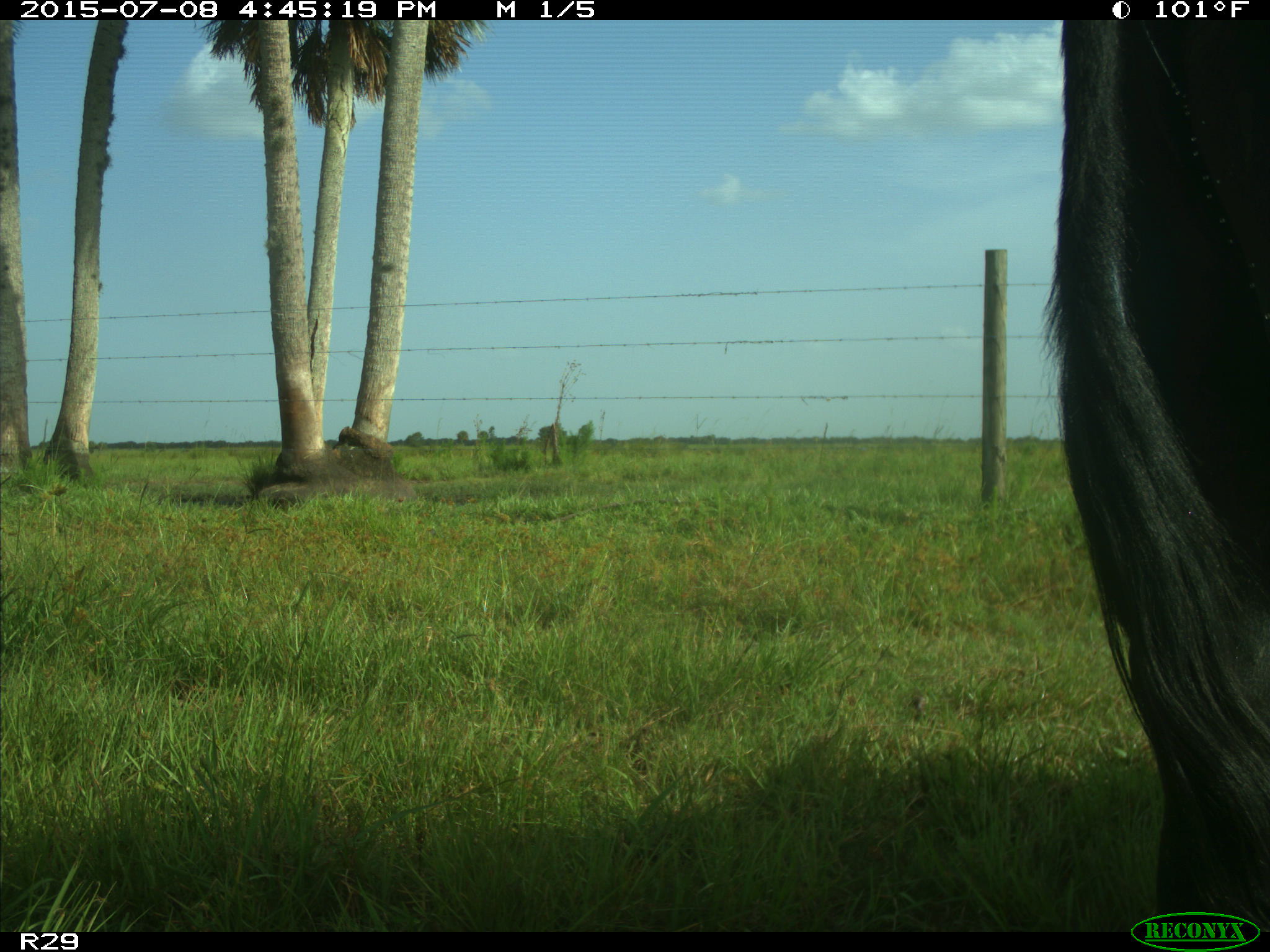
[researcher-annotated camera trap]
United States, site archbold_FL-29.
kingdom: Animalia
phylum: Chordata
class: Mammalia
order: Artiodactyla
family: Bovidae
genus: Bos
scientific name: Bos taurus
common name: domestic cow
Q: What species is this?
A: Bos taurus (domestic cow).